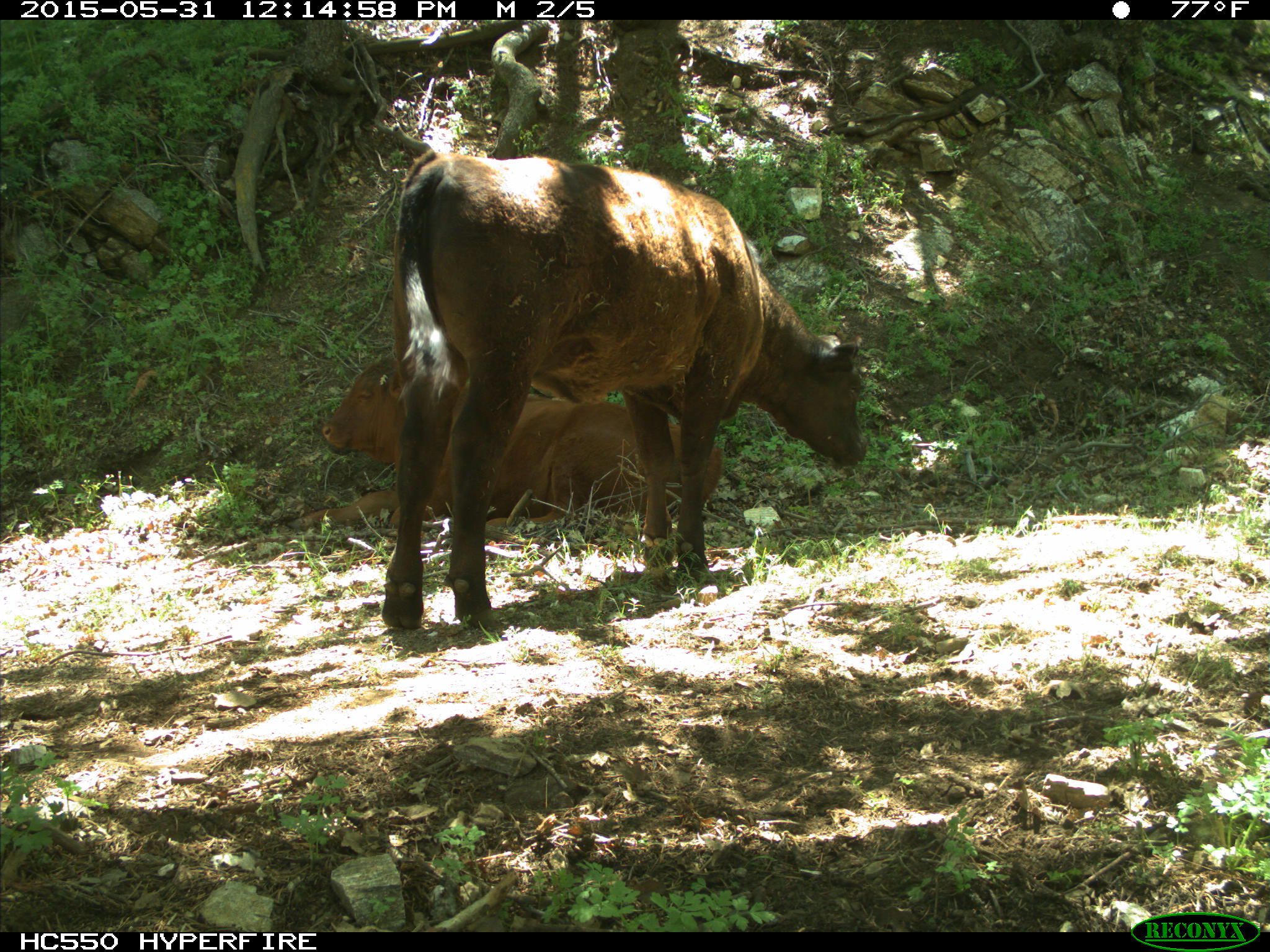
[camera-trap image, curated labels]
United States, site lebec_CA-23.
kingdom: Animalia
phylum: Chordata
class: Mammalia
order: Artiodactyla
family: Bovidae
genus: Bos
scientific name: Bos taurus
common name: domestic cow